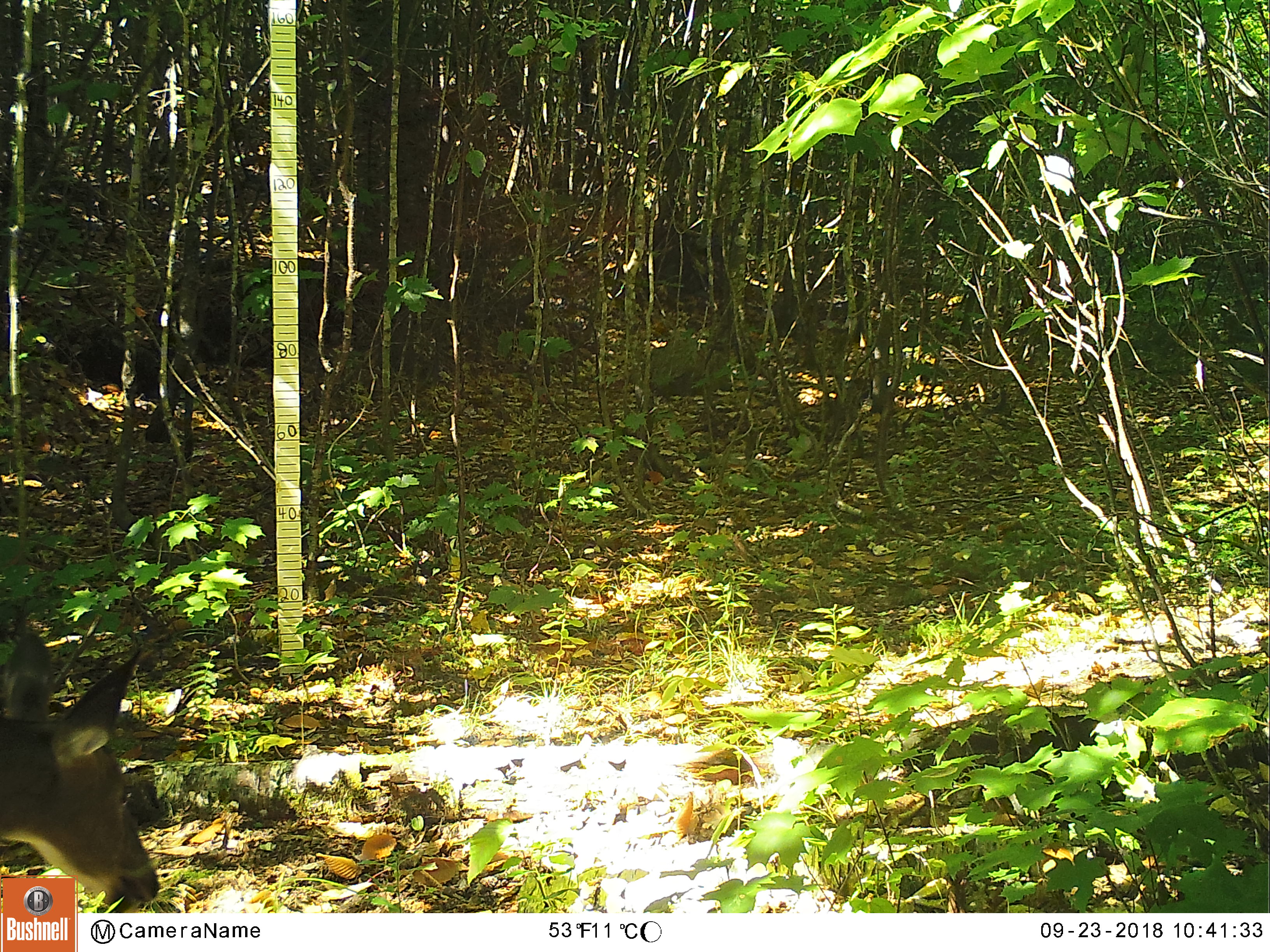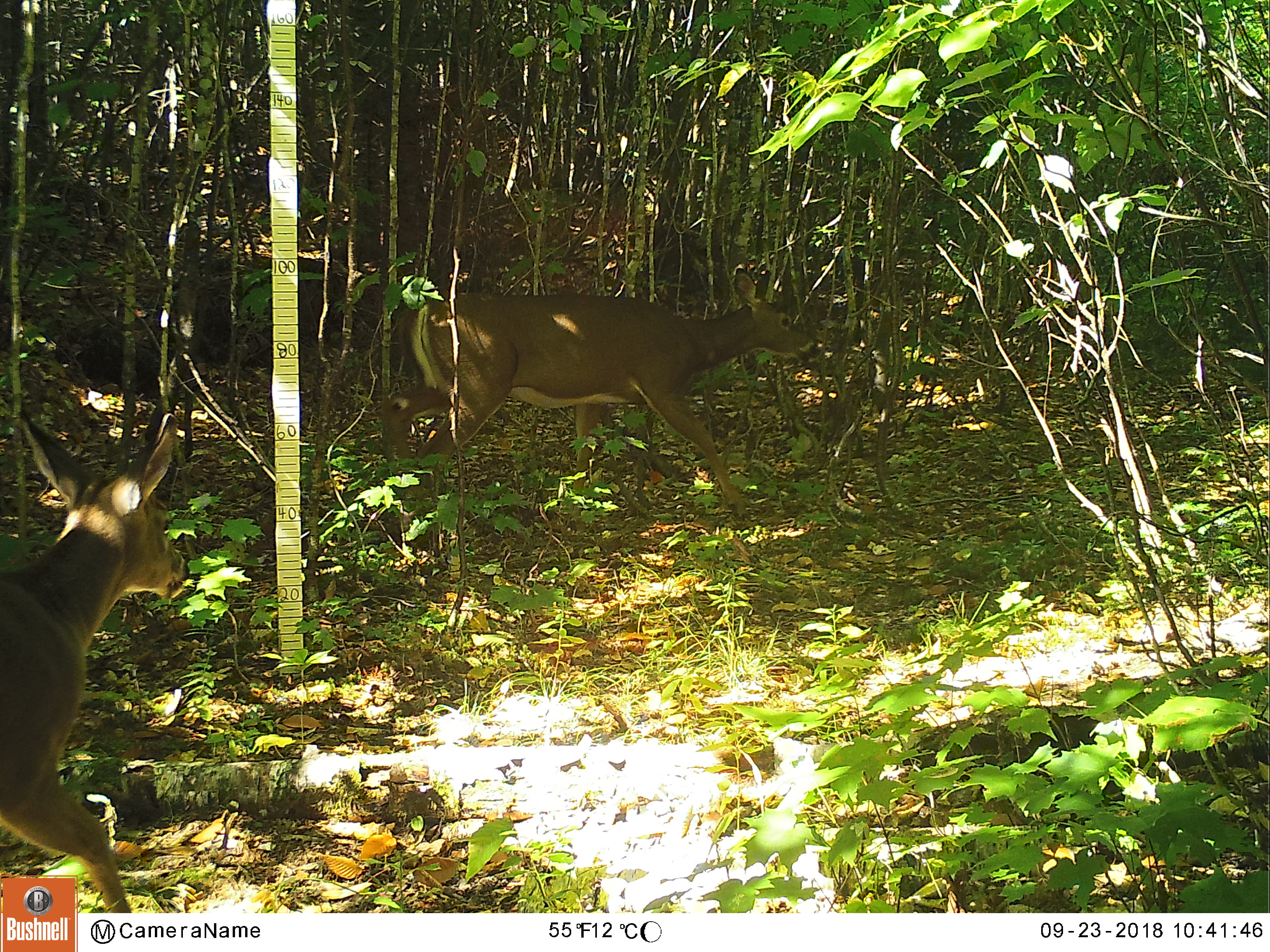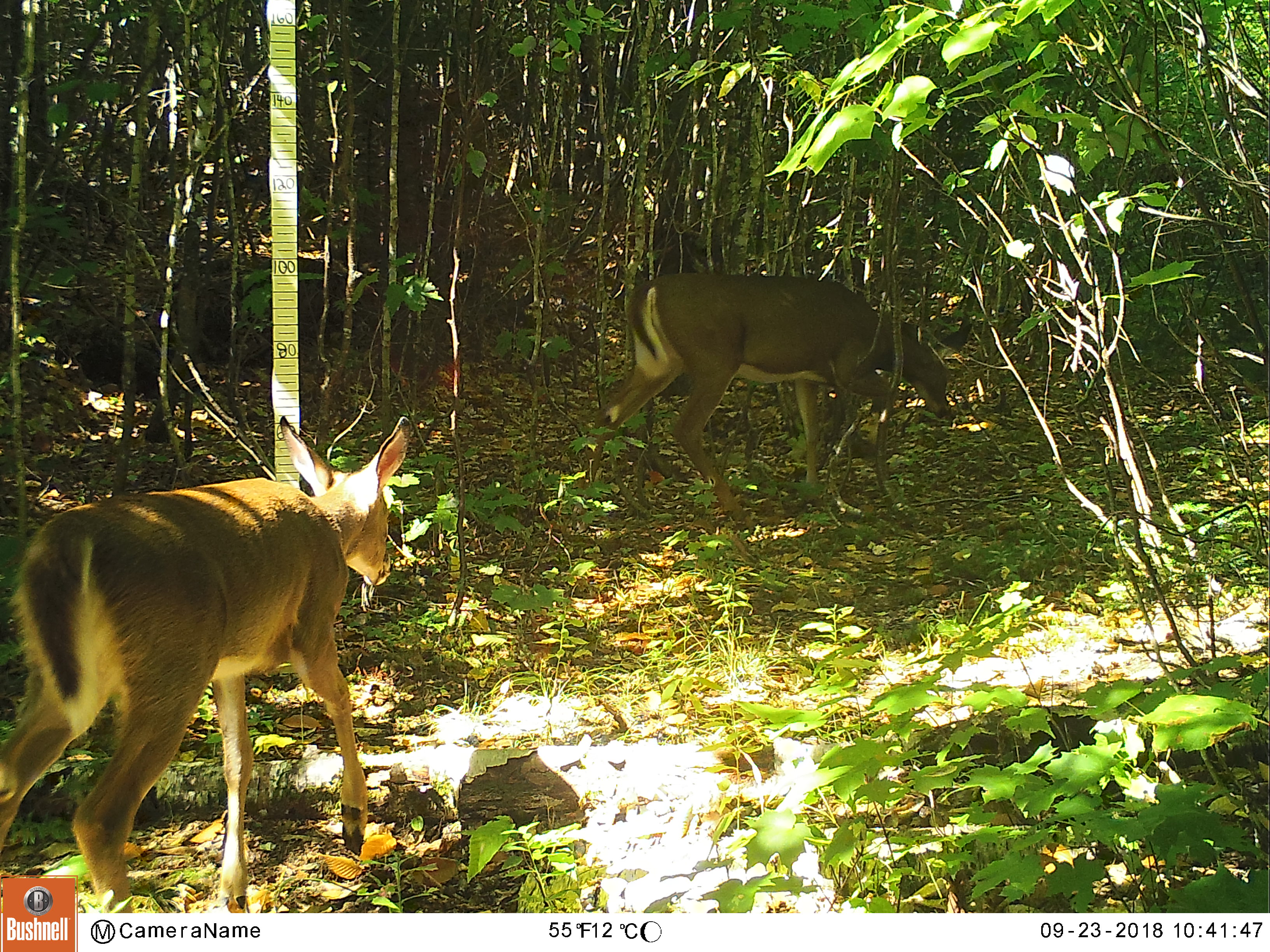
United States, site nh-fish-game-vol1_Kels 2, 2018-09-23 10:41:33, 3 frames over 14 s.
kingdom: Animalia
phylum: Chordata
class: Mammalia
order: Artiodactyla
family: Cervidae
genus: Odocoileus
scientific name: Odocoileus virginianus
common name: white-tailed deer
White-tailed deer (Odocoileus virginianus).